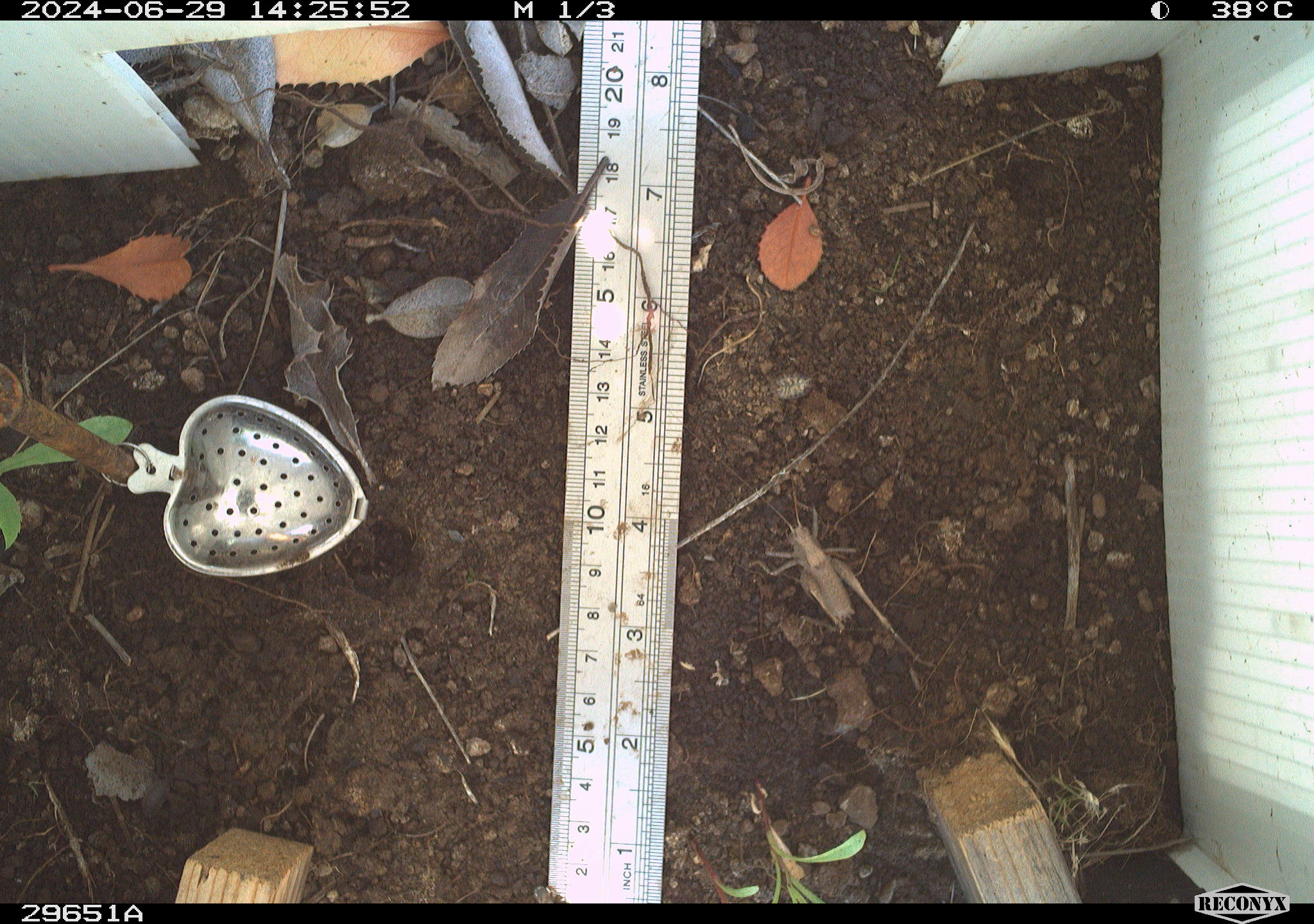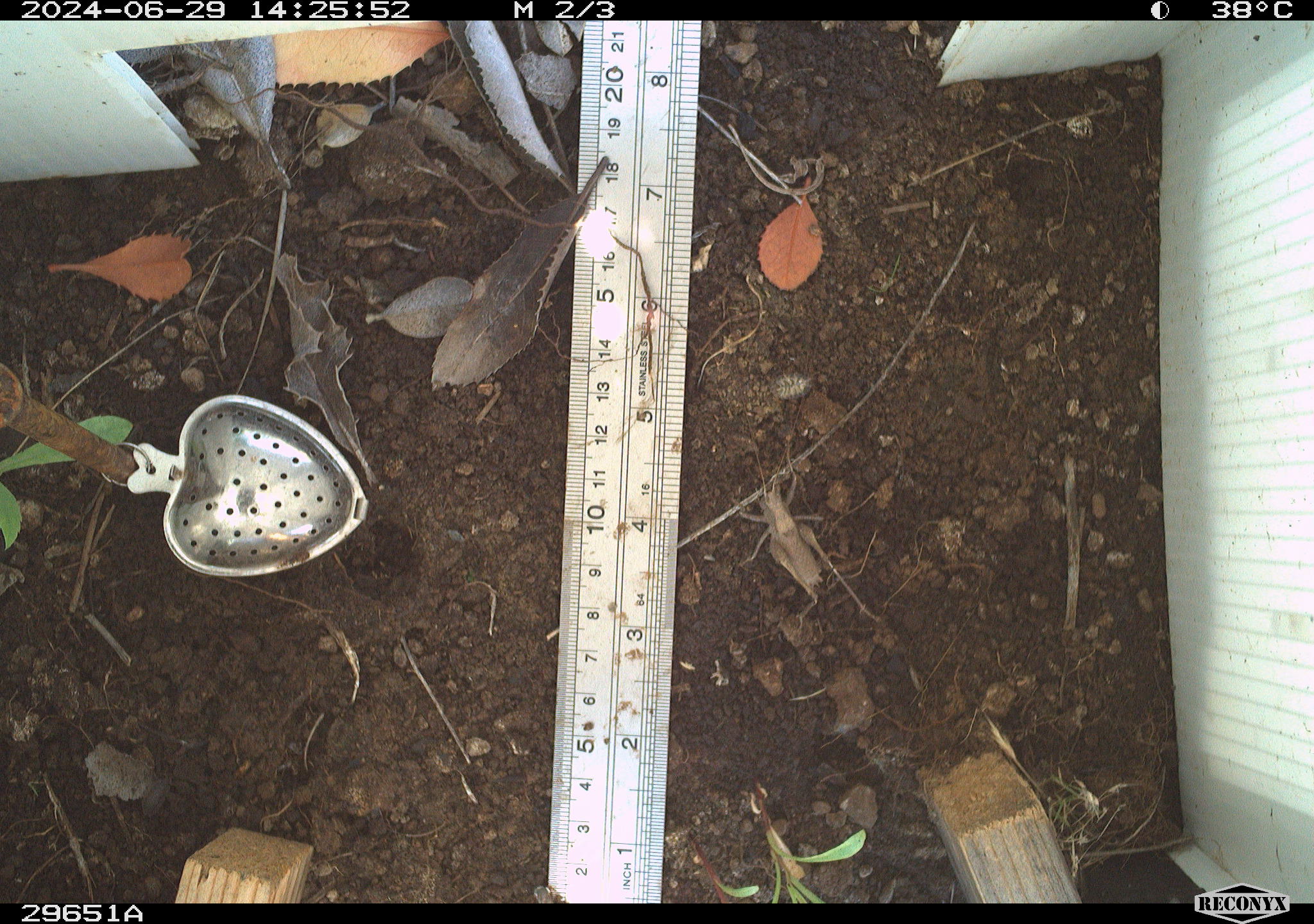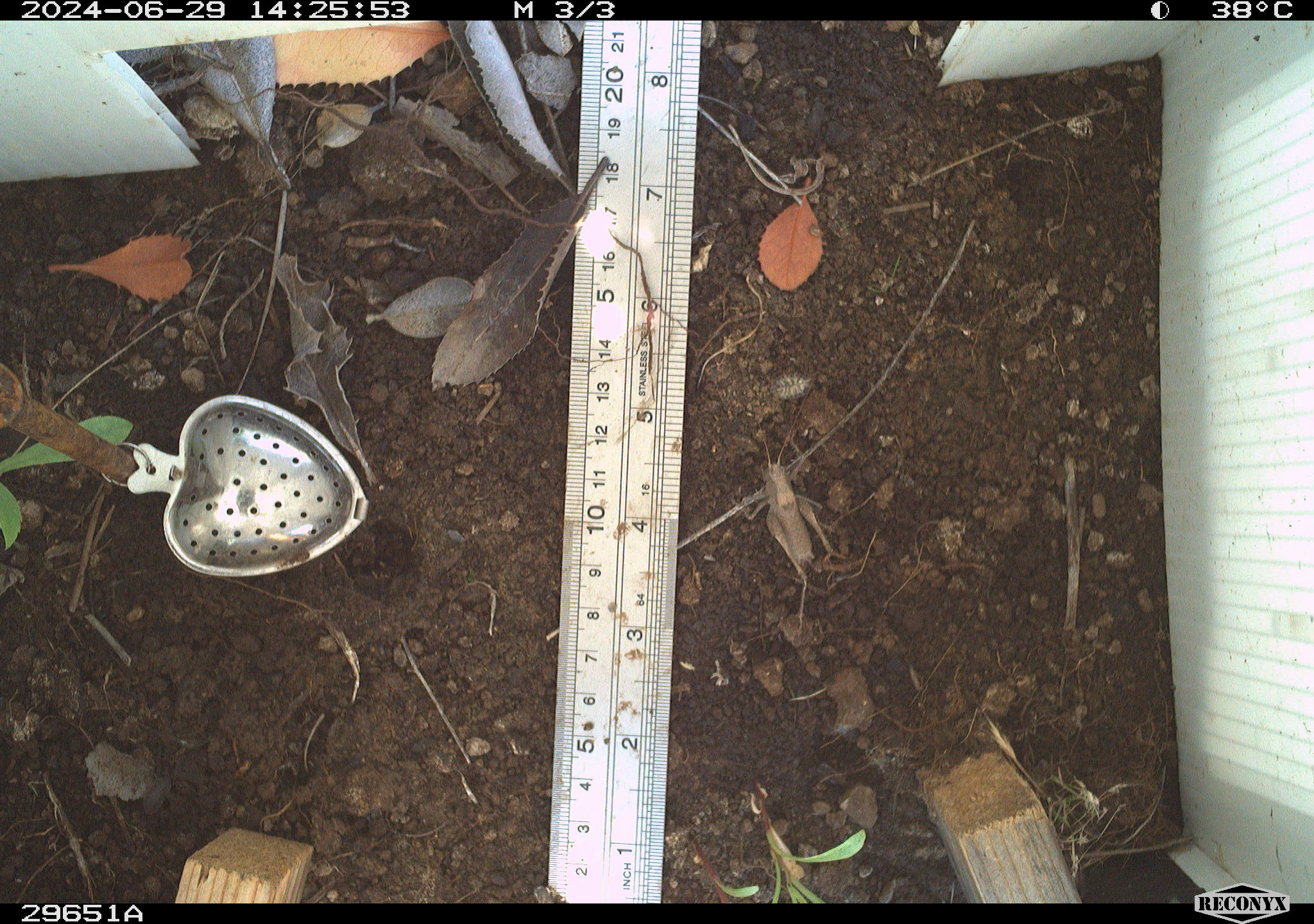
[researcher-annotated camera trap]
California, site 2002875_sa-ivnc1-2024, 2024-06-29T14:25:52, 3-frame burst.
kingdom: Animalia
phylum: Arthropoda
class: Insecta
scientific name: Insecta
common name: insect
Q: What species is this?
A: Insect (Insecta).